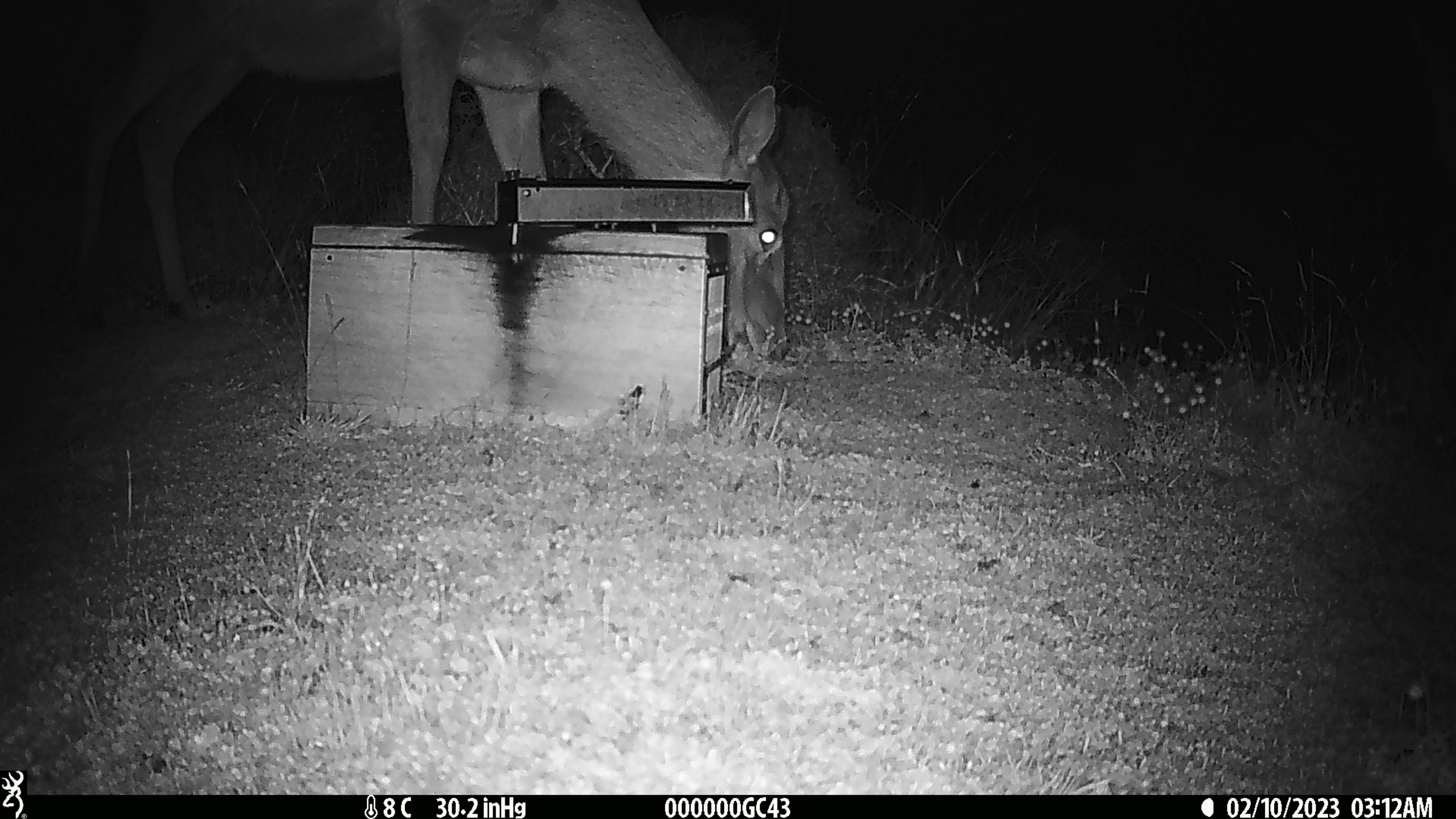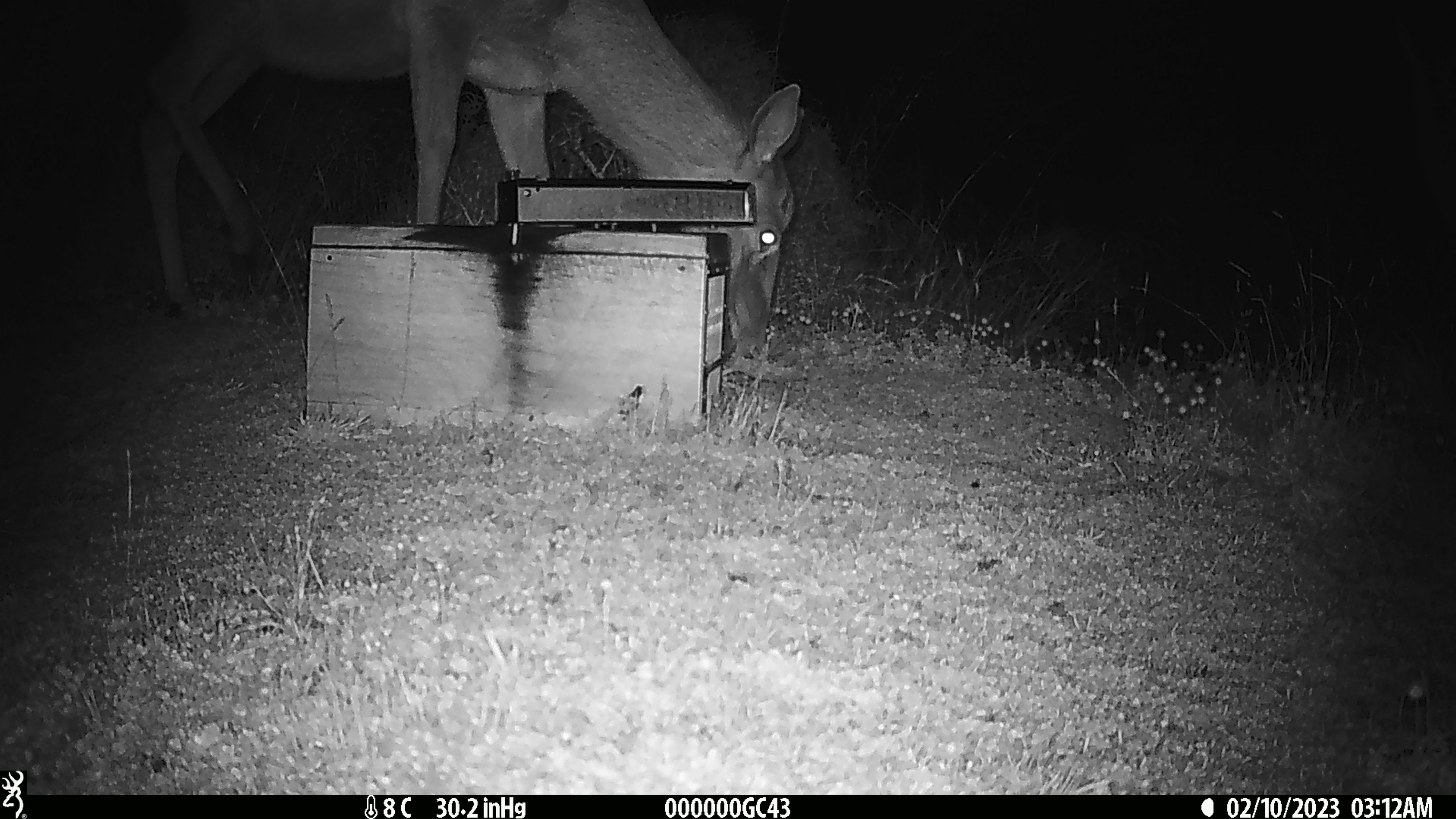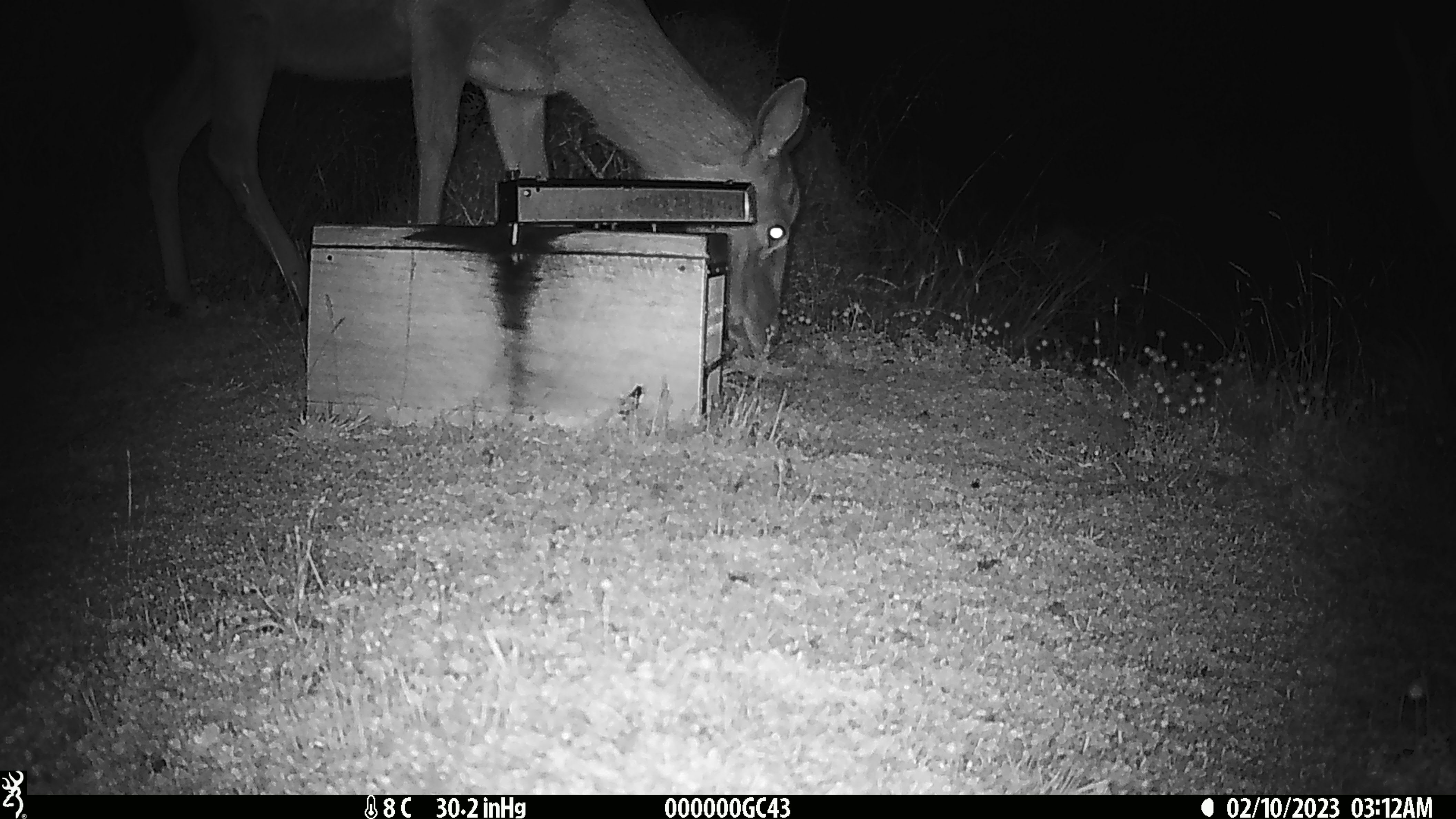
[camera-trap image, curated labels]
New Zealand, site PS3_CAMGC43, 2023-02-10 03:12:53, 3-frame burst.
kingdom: Animalia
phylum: Chordata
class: Mammalia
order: Artiodactyla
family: Cervidae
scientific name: Cervidae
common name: deer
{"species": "deer (Cervidae)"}